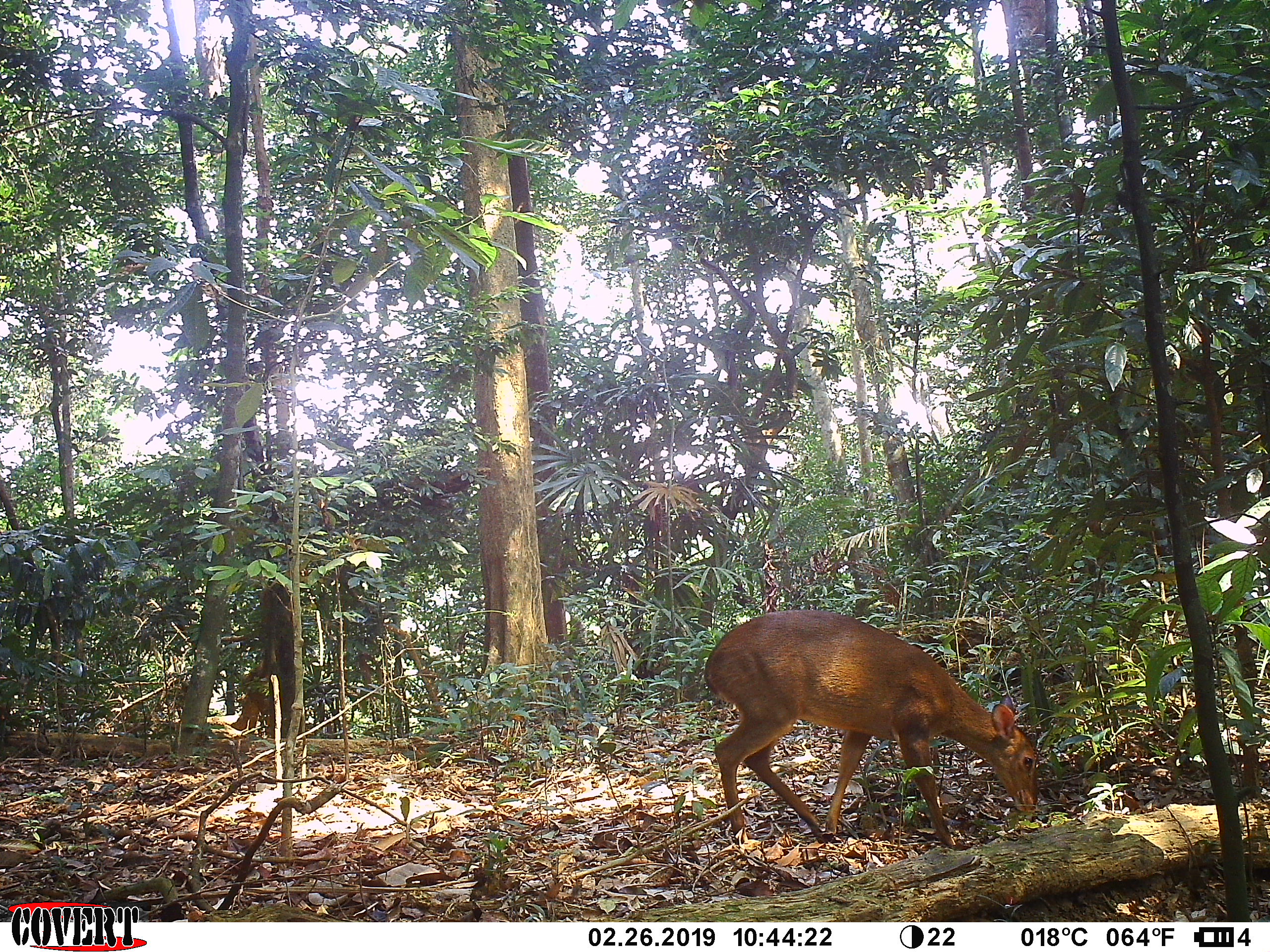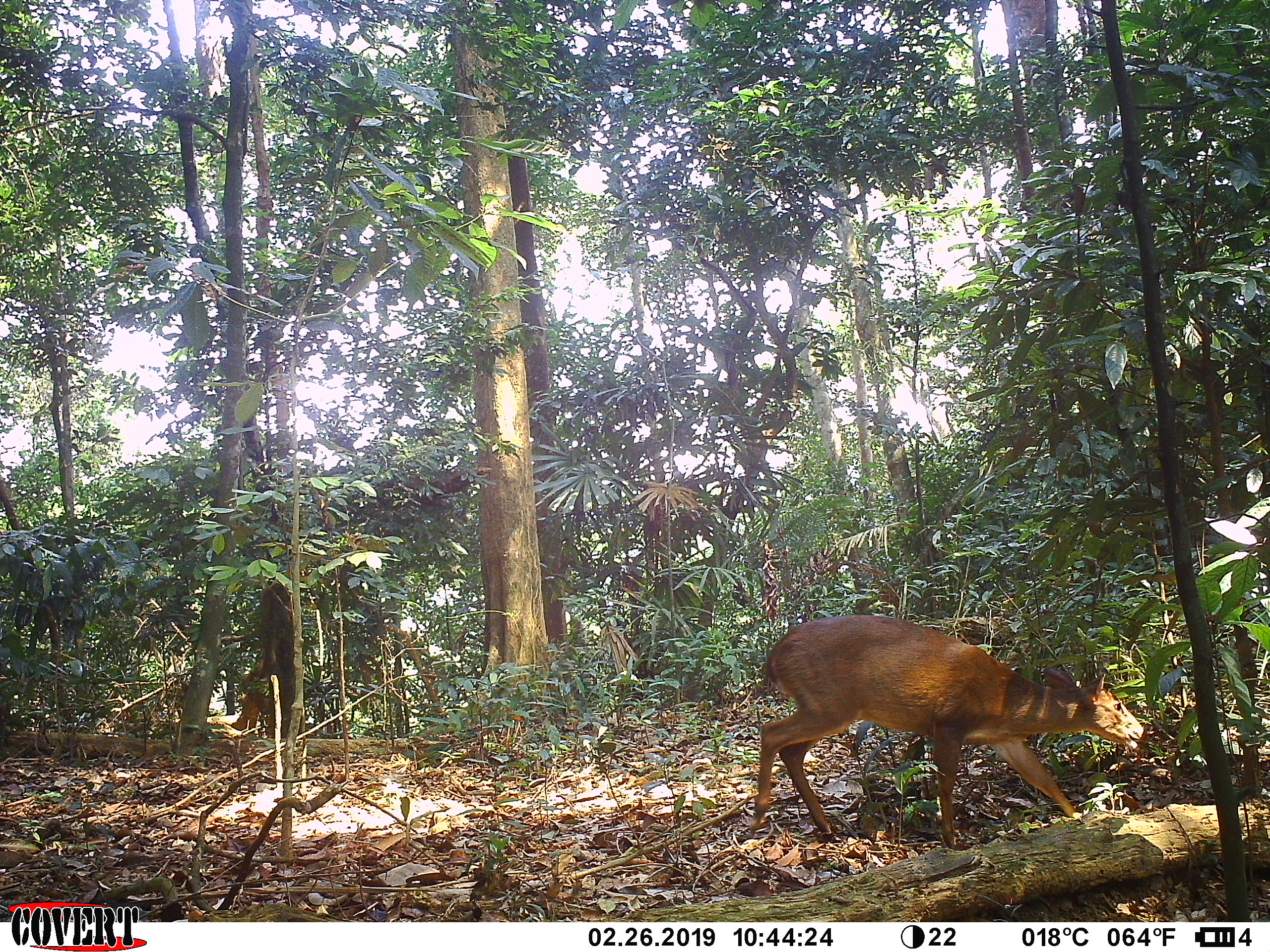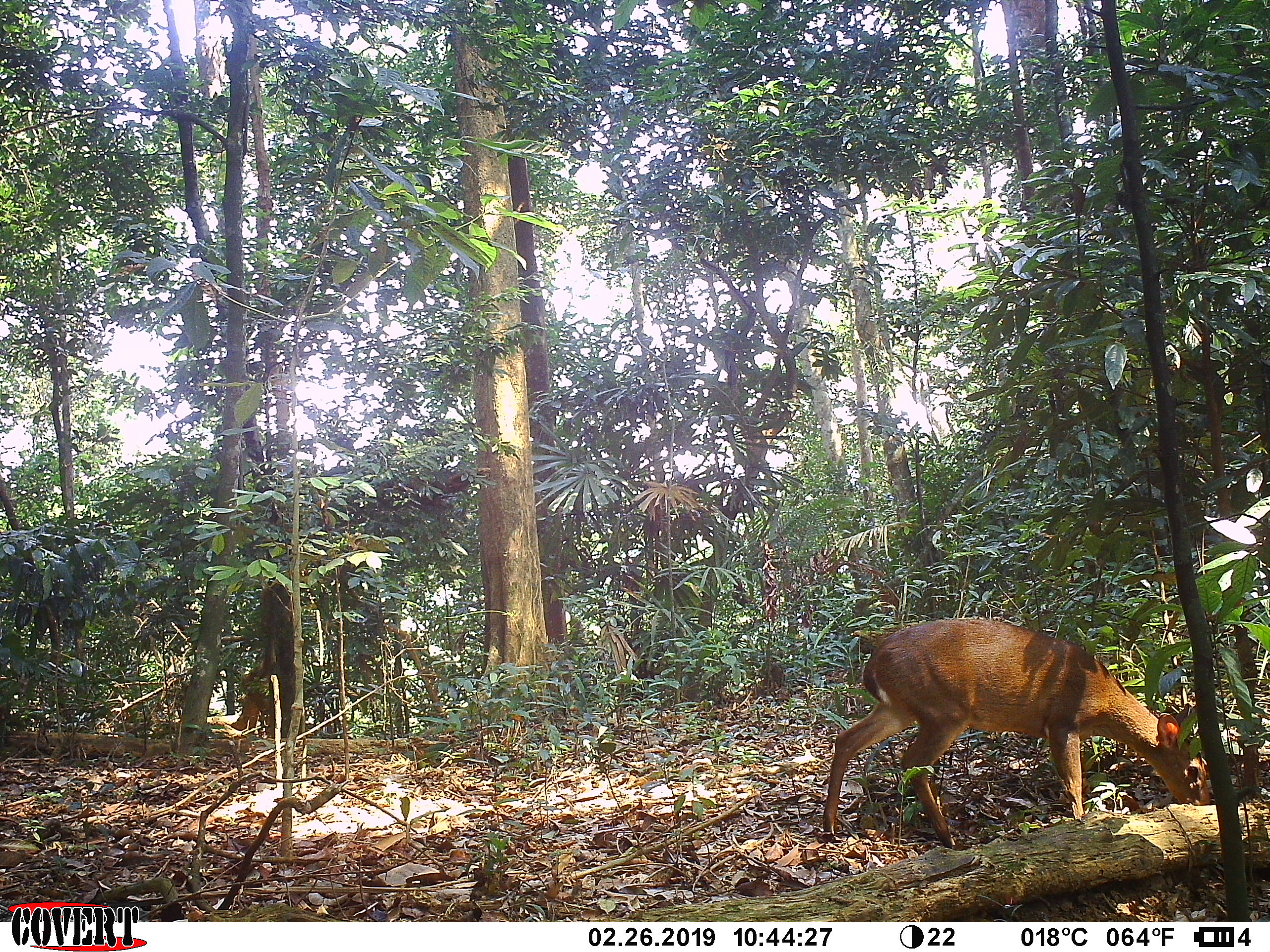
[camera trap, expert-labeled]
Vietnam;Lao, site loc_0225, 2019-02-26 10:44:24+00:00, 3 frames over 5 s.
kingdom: Animalia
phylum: Chordata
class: Mammalia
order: Artiodactyla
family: Cervidae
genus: Muntiacus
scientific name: Muntiacus vuquangensis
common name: large-antlered muntjac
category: large antlered muntjac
Large antlered muntjac (large-antlered muntjac) (Muntiacus vuquangensis). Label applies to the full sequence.